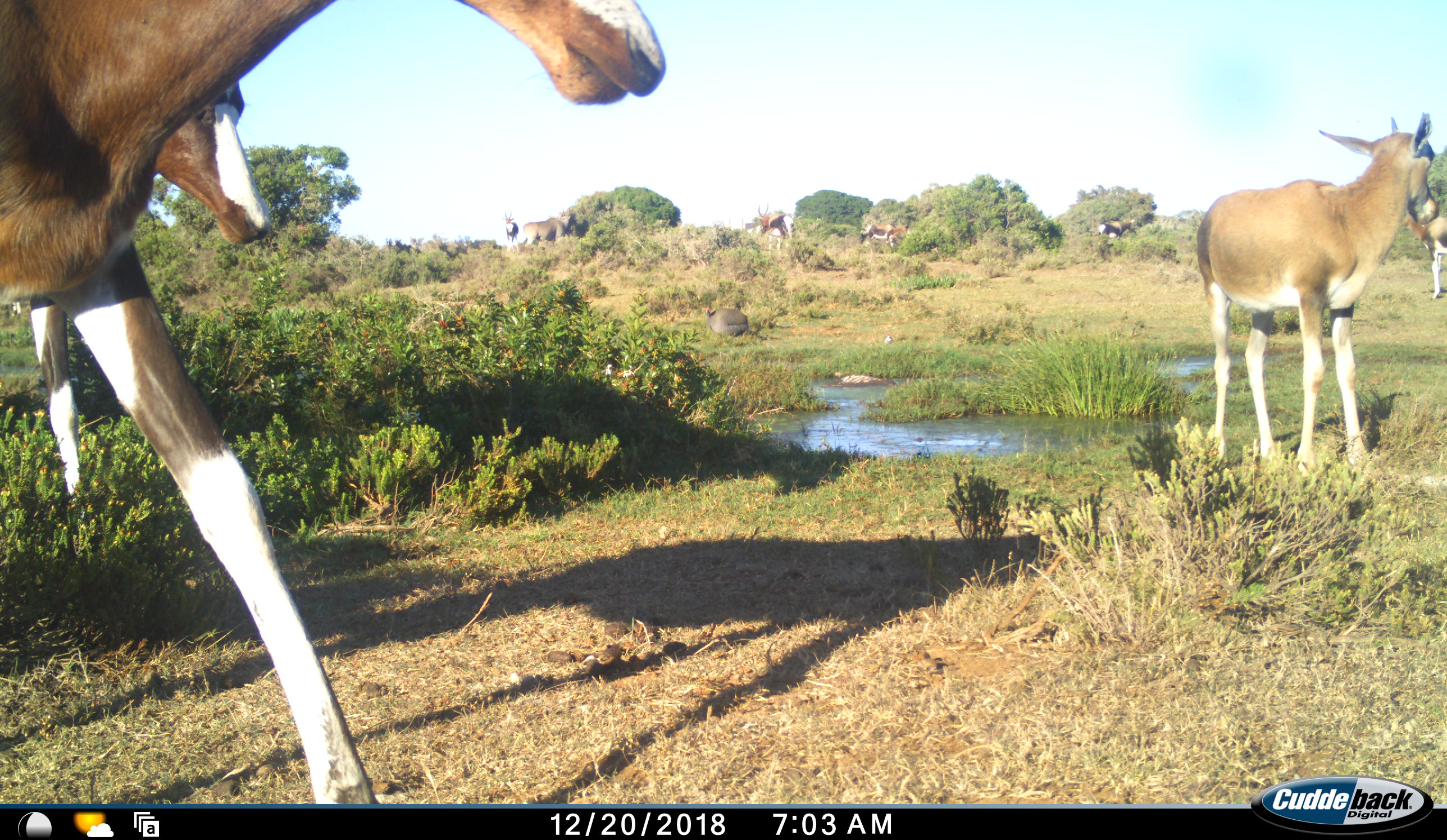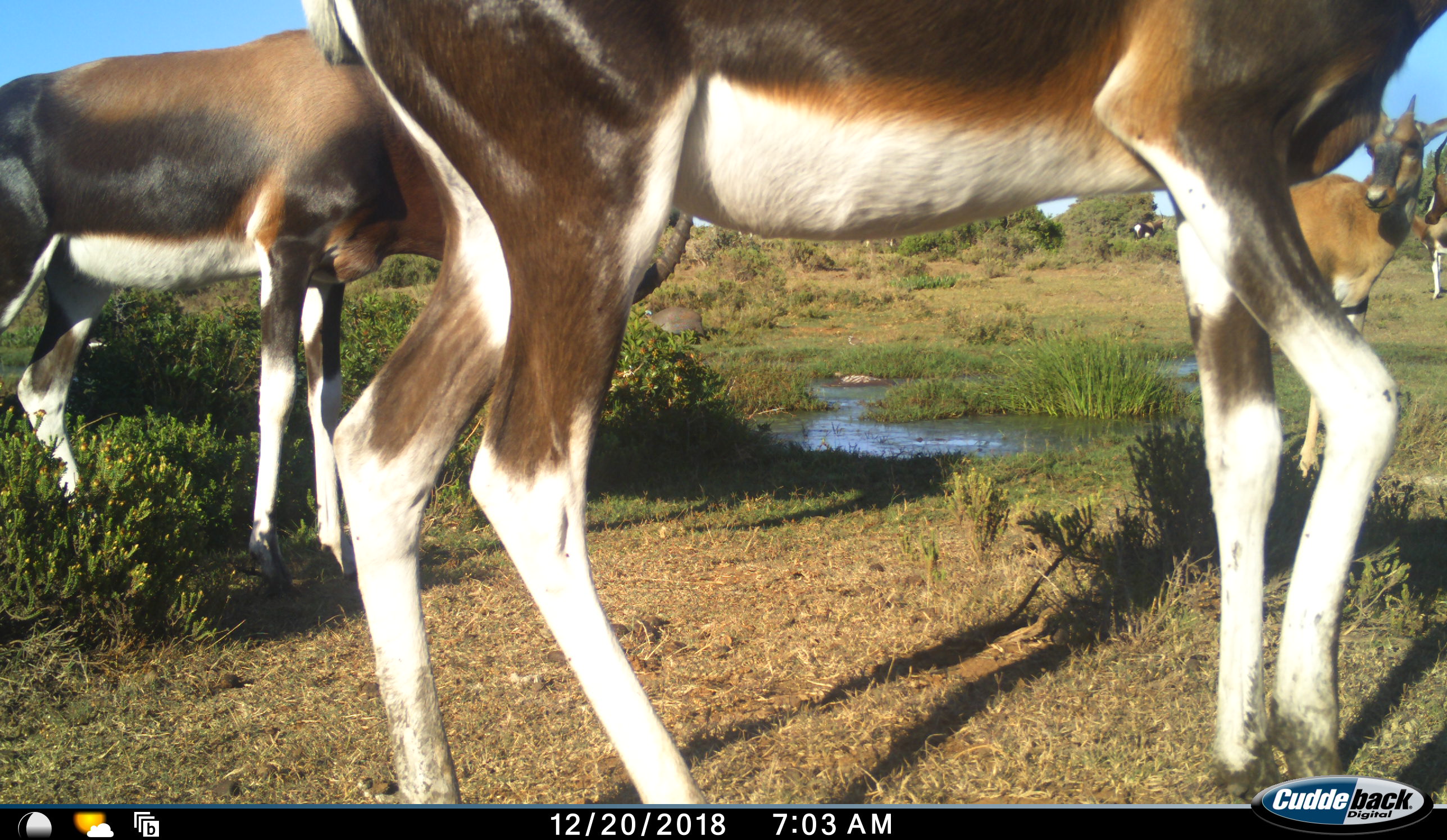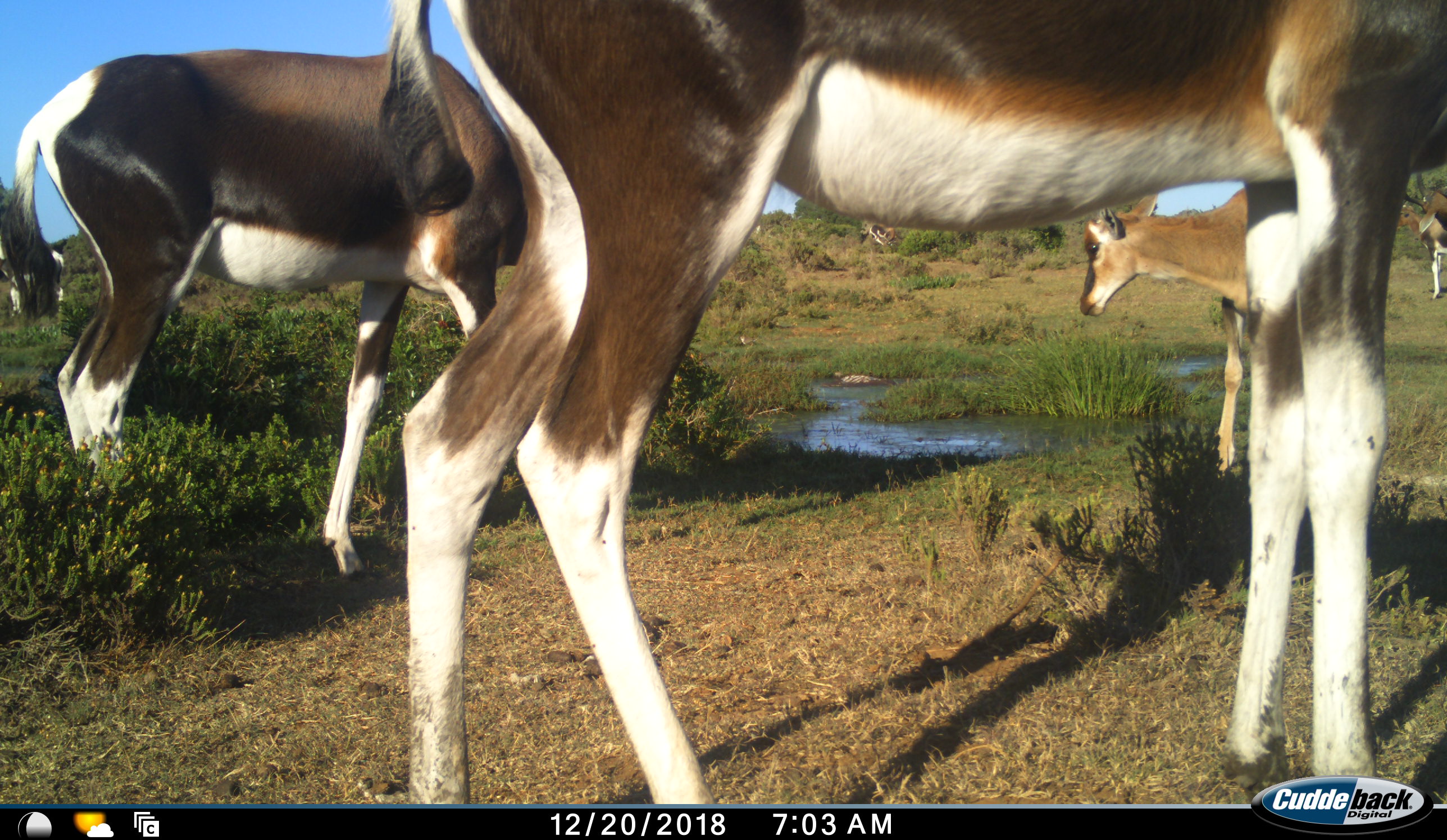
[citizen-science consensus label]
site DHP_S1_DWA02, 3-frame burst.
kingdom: Animalia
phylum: Chordata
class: Mammalia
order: Artiodactyla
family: Bovidae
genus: Damaliscus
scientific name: Damaliscus pygargus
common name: bontebok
Bontebok (Damaliscus pygargus), count 8. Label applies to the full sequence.